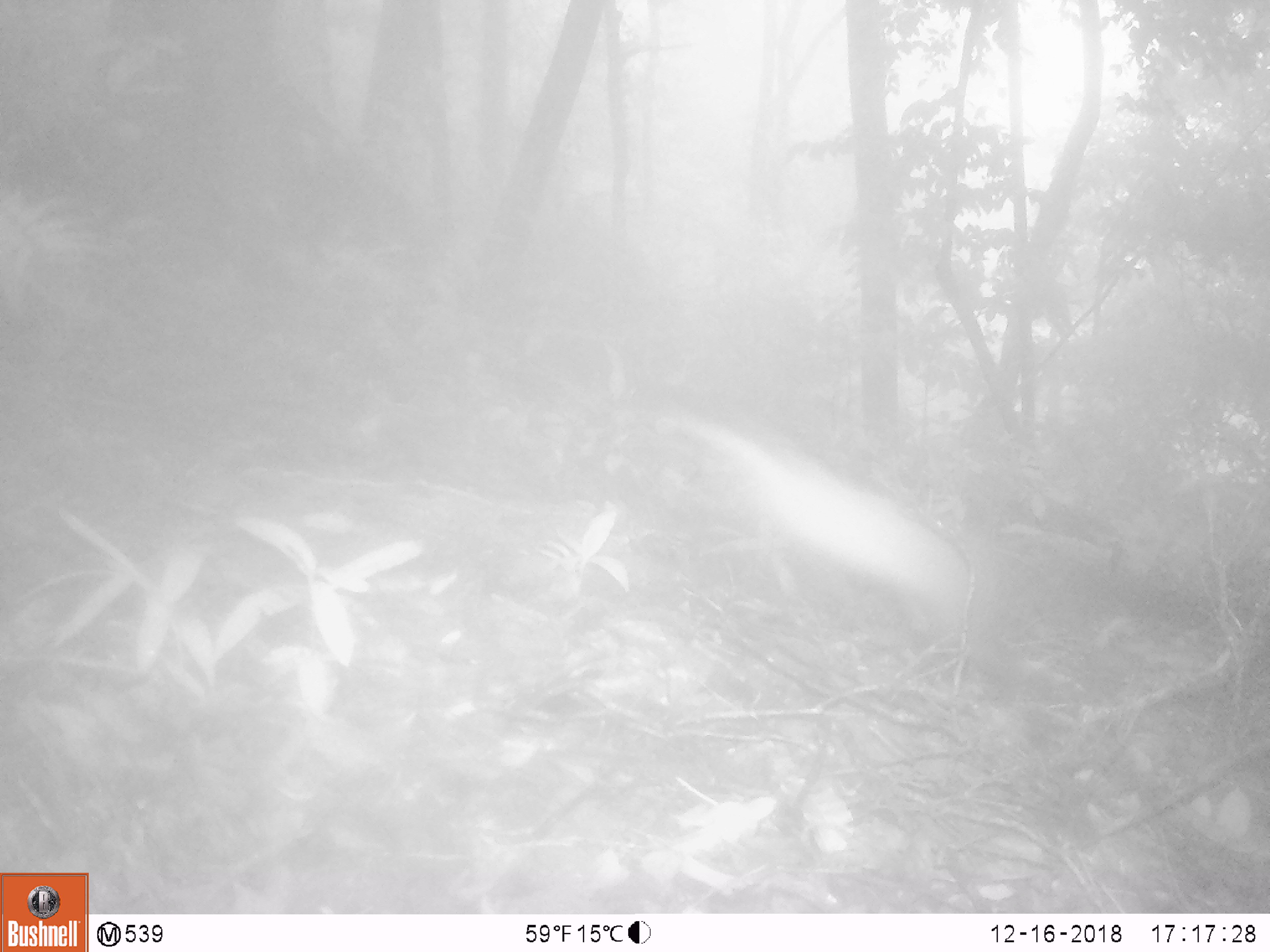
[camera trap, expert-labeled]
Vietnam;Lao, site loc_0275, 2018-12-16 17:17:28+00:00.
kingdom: Animalia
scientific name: Animalia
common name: animal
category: unidentified animal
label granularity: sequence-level